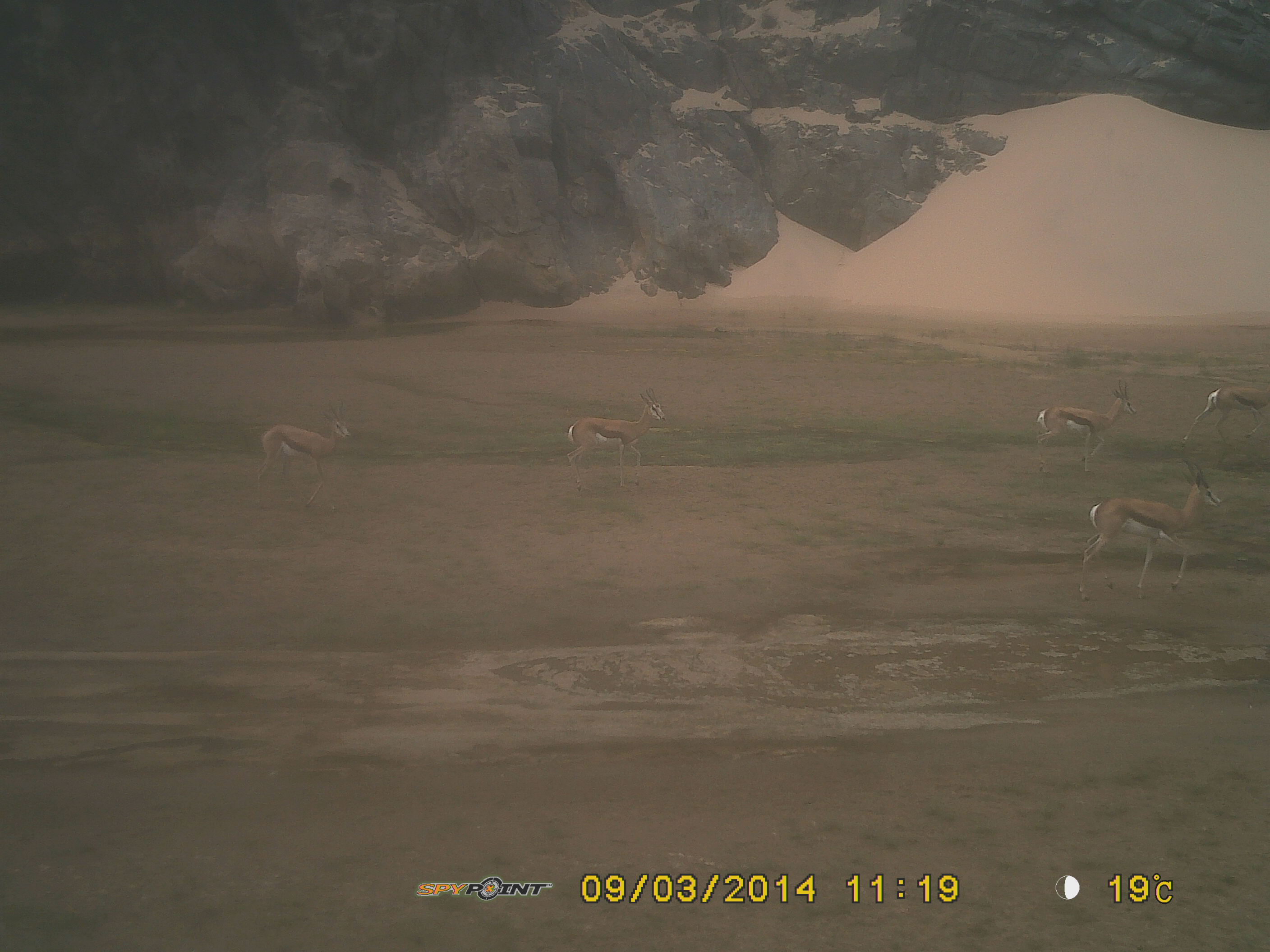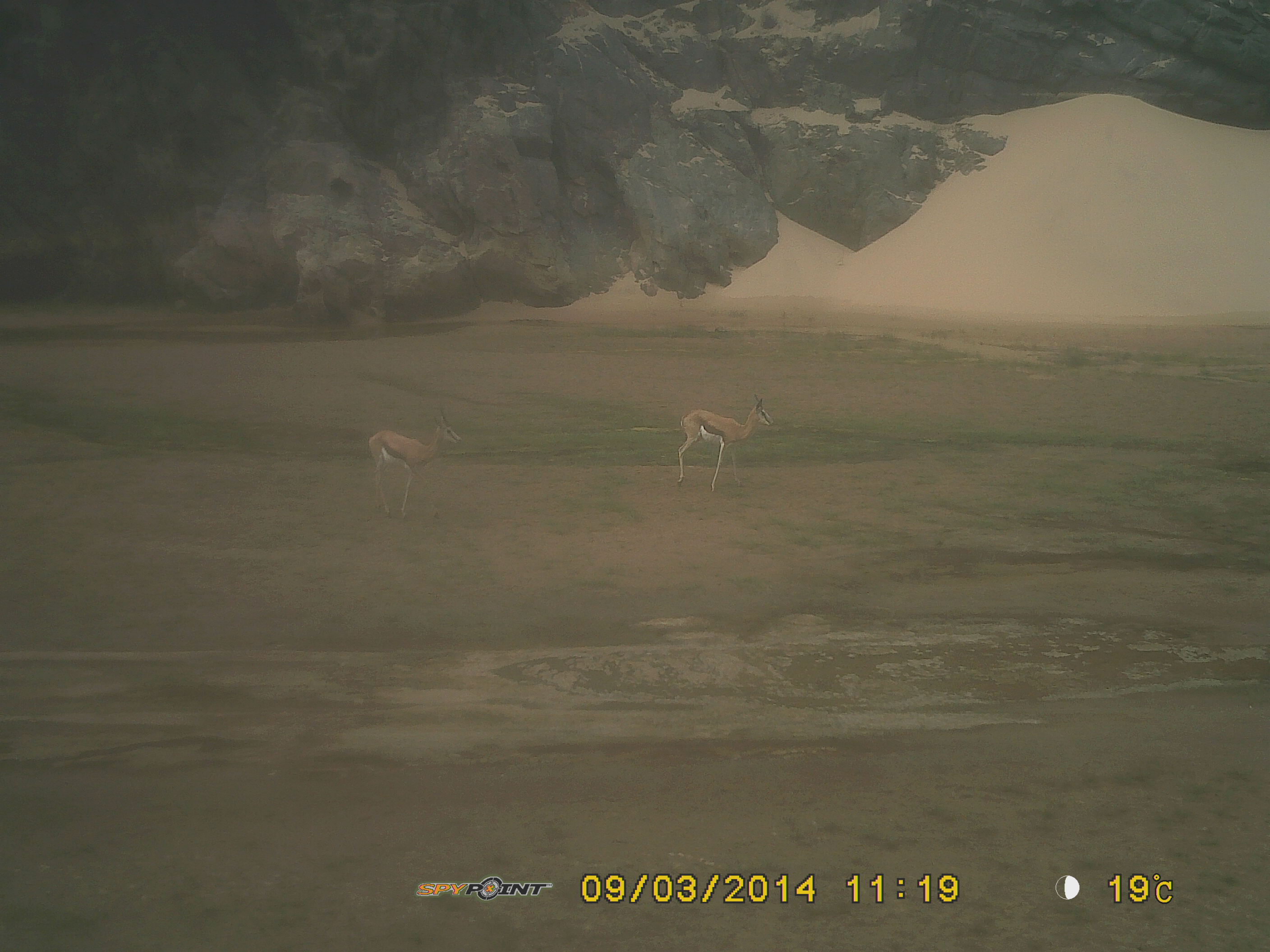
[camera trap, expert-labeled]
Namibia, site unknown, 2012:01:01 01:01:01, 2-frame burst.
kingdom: Animalia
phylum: Chordata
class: Mammalia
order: Artiodactyla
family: Bovidae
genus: Antidorcas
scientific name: Antidorcas marsupialis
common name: springbok